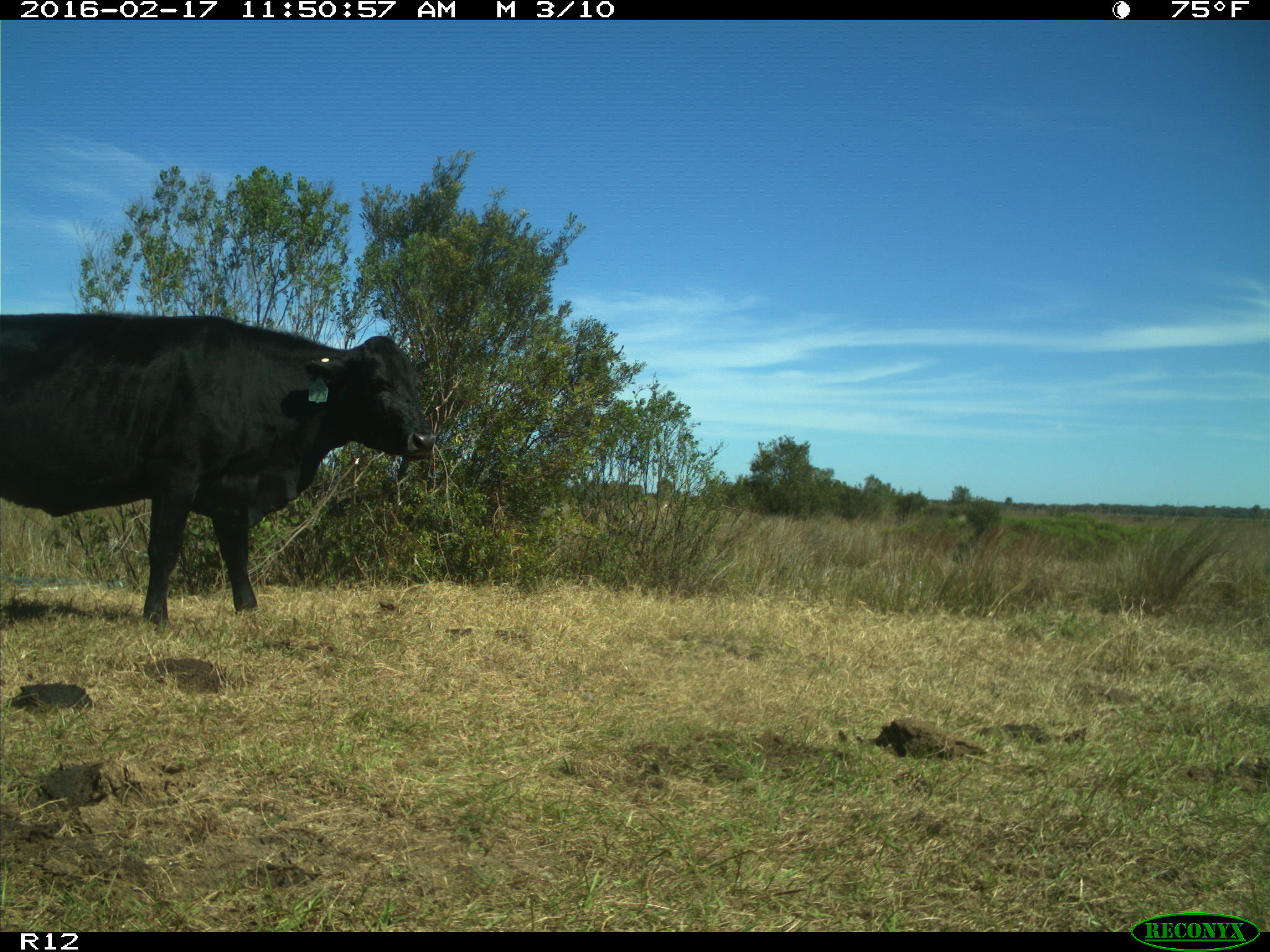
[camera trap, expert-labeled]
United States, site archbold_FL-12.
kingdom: Animalia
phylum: Chordata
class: Mammalia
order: Artiodactyla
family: Bovidae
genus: Bos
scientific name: Bos taurus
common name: domestic cow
Bos taurus (domestic cow).